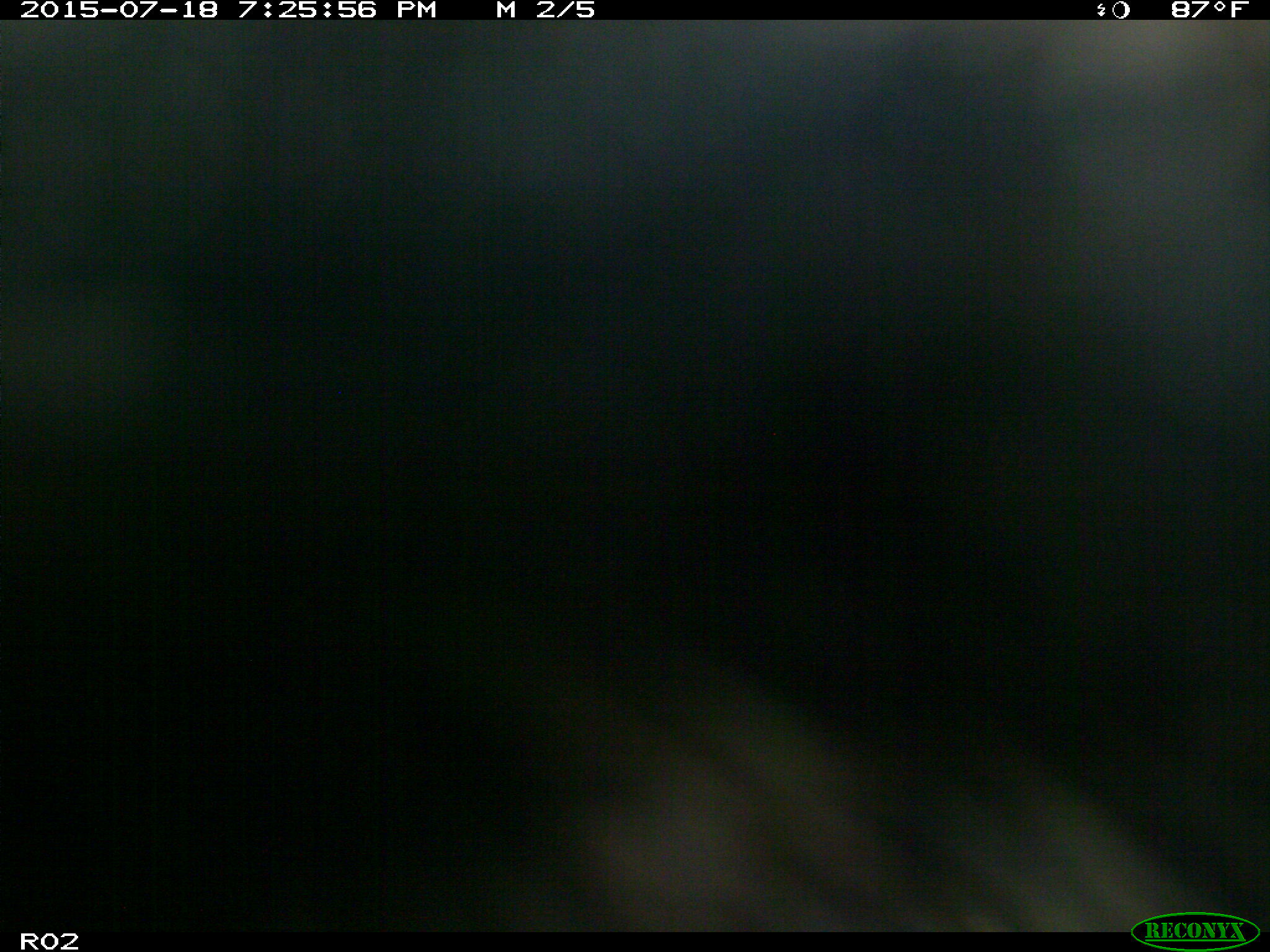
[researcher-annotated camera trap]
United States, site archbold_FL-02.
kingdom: Animalia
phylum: Chordata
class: Mammalia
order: Artiodactyla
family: Bovidae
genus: Bos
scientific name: Bos taurus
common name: domestic cow